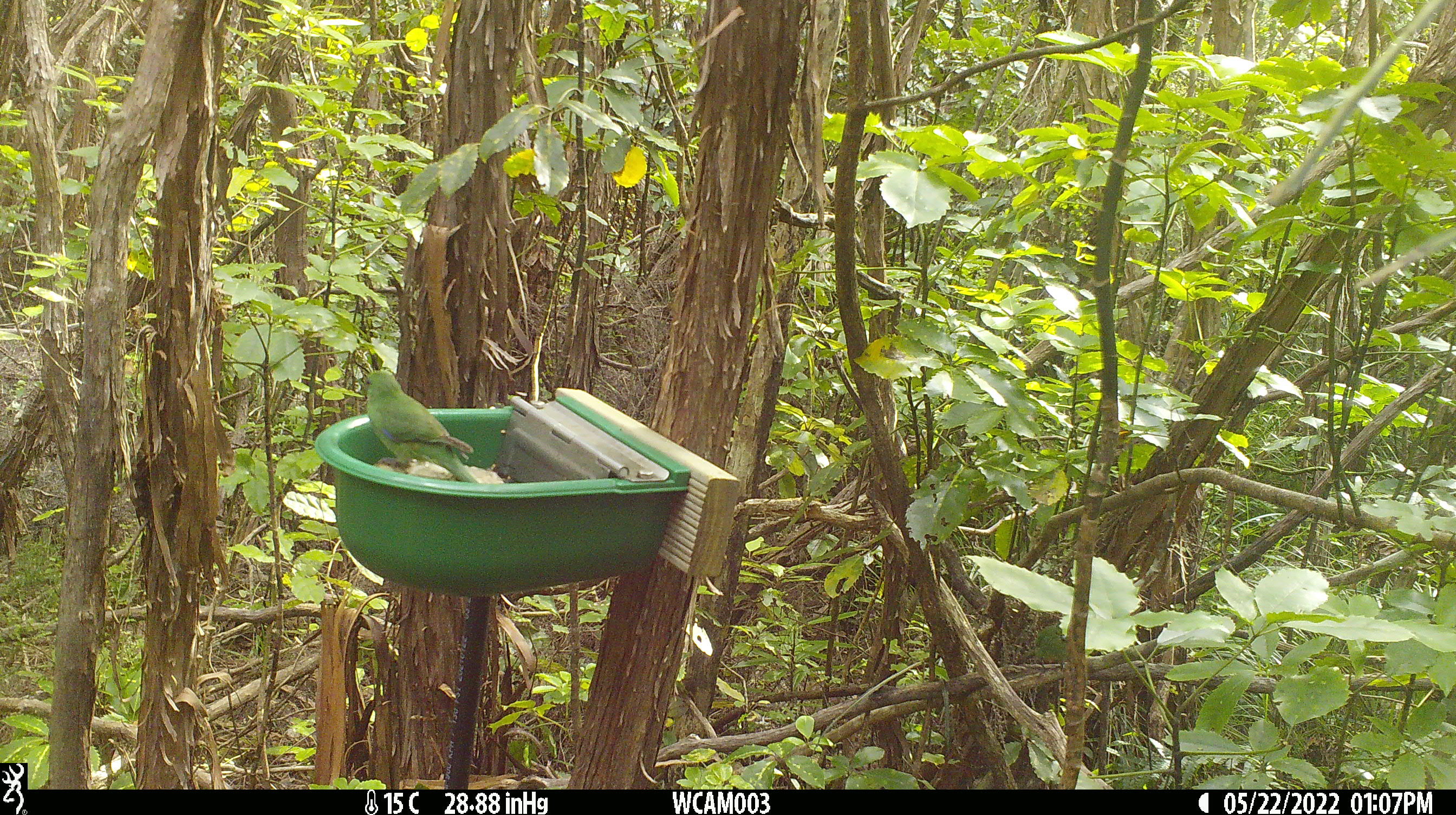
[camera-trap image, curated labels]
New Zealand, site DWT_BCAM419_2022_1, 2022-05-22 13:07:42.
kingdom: Animalia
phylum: Chordata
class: Aves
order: Psittaciformes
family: Psittaculidae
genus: Cyanoramphus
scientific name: Cyanoramphus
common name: parakeet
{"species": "parakeet (Cyanoramphus)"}